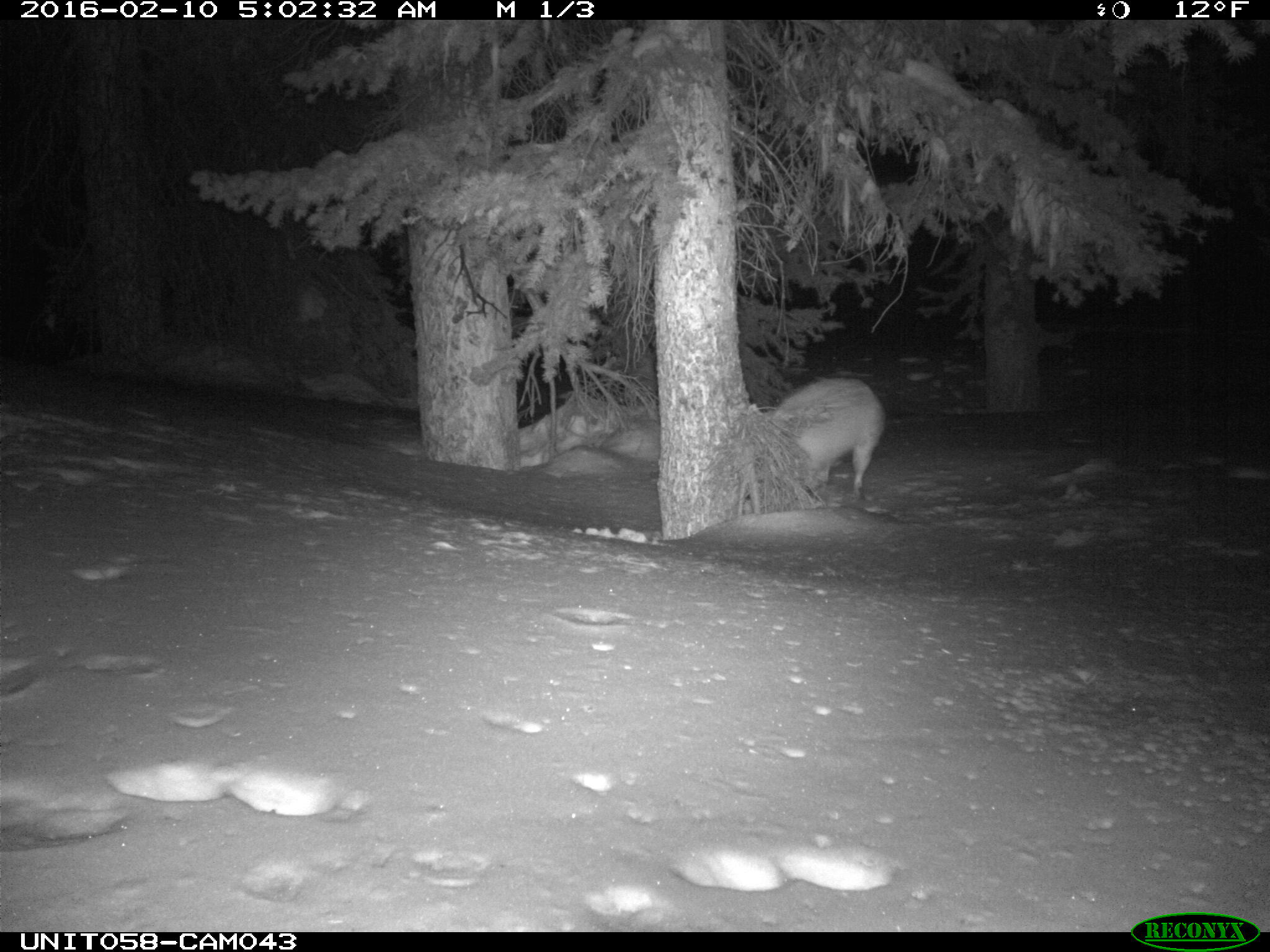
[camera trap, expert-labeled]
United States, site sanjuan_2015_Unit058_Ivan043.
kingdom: Animalia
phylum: Chordata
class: Mammalia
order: Carnivora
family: Canidae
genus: Vulpes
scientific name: Vulpes vulpes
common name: red fox